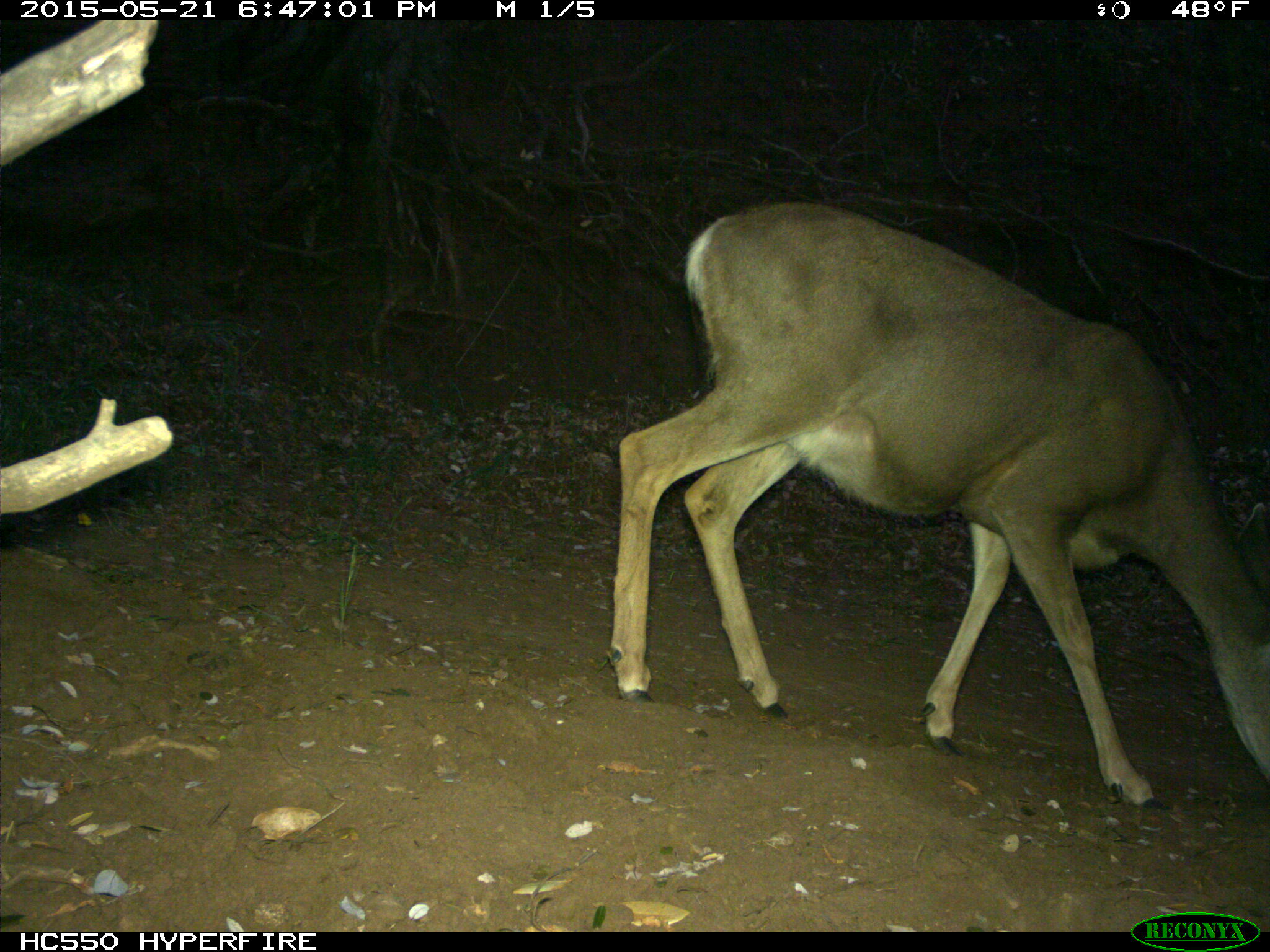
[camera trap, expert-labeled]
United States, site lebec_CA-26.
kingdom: Animalia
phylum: Chordata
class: Mammalia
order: Artiodactyla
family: Cervidae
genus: Odocoileus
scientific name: Odocoileus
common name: deer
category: unidentified deer